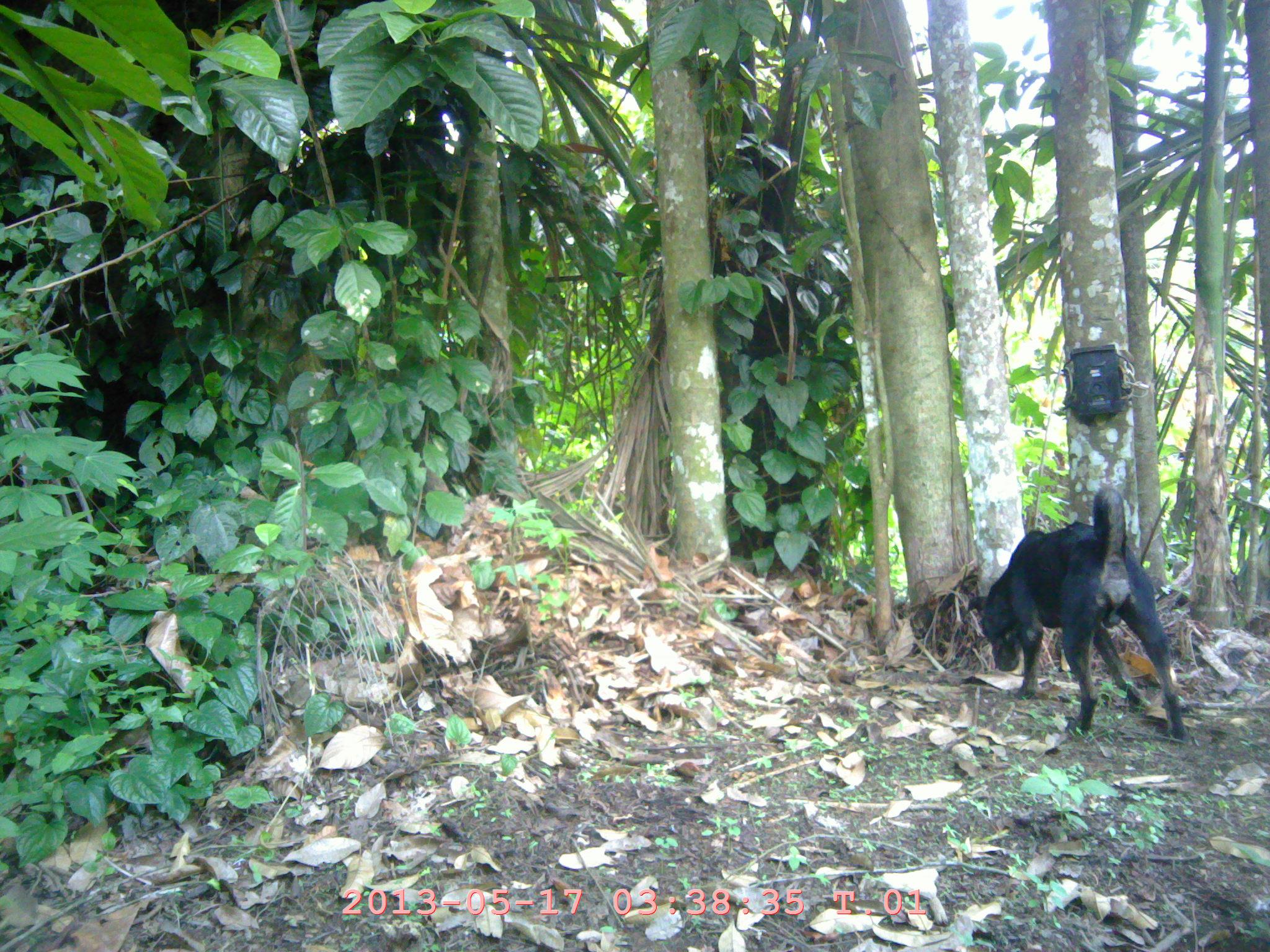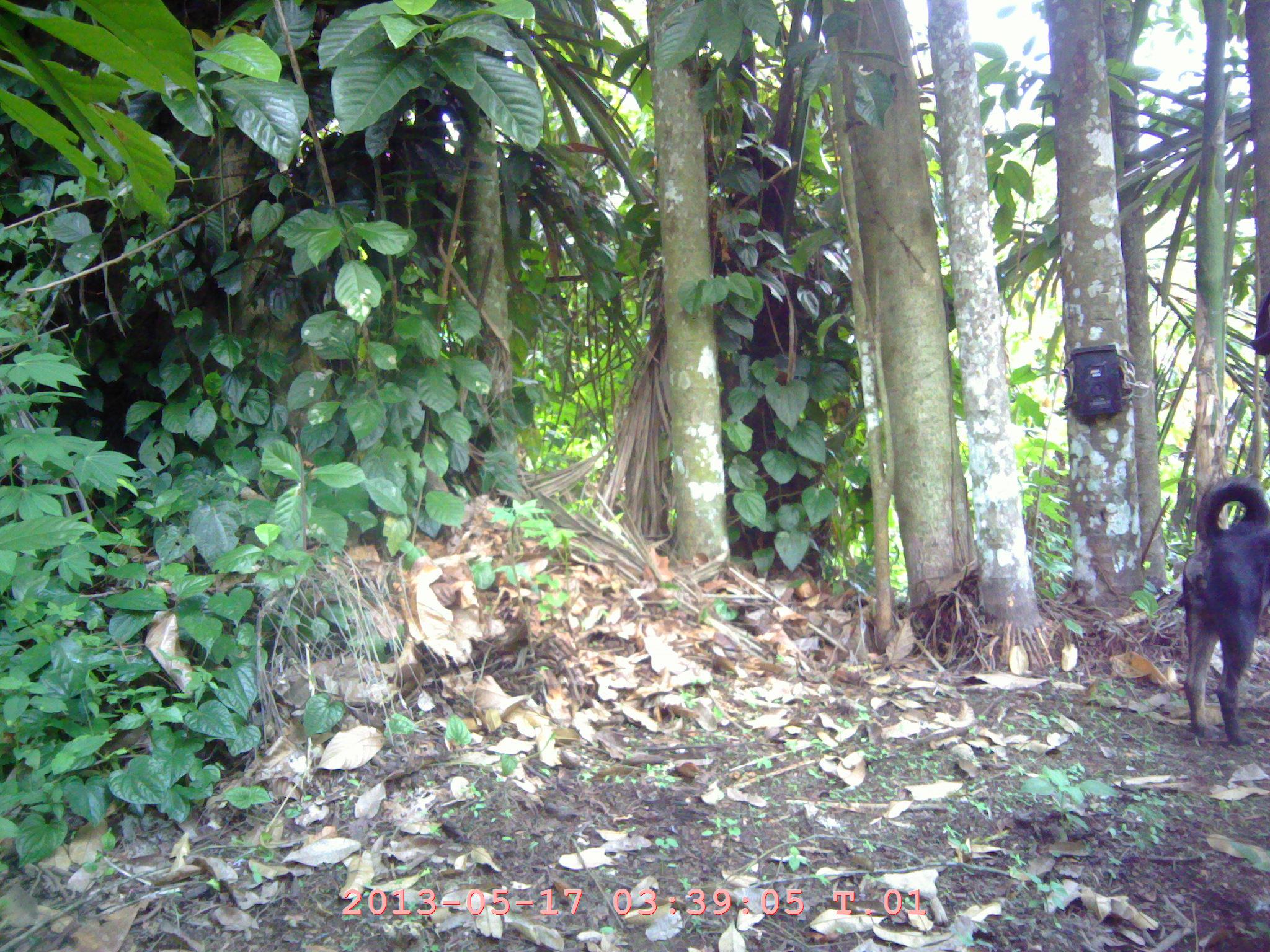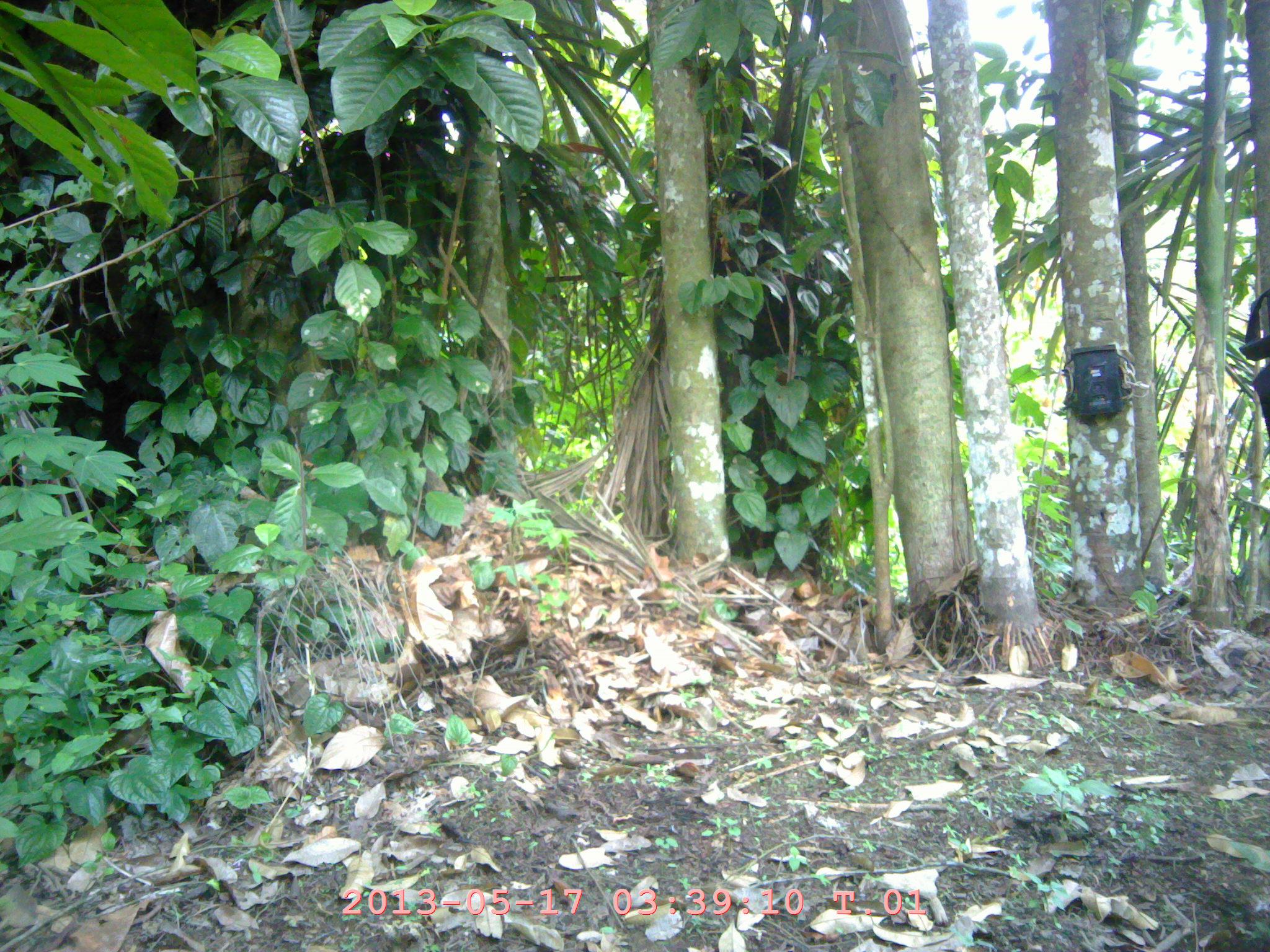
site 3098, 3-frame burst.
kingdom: Animalia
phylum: Chordata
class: Mammalia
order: Carnivora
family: Canidae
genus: Canis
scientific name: Canis familiaris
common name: domestic dog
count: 1